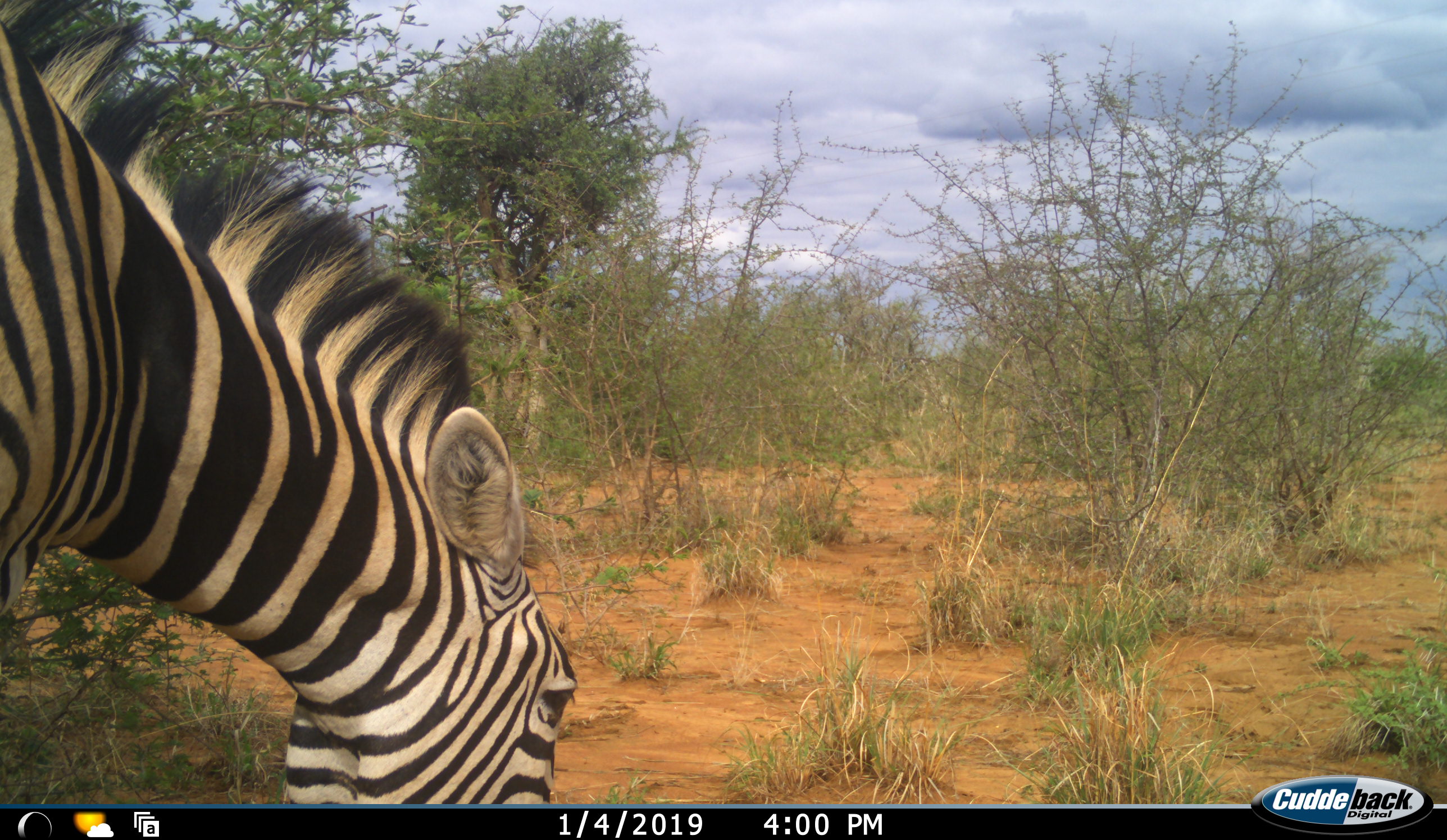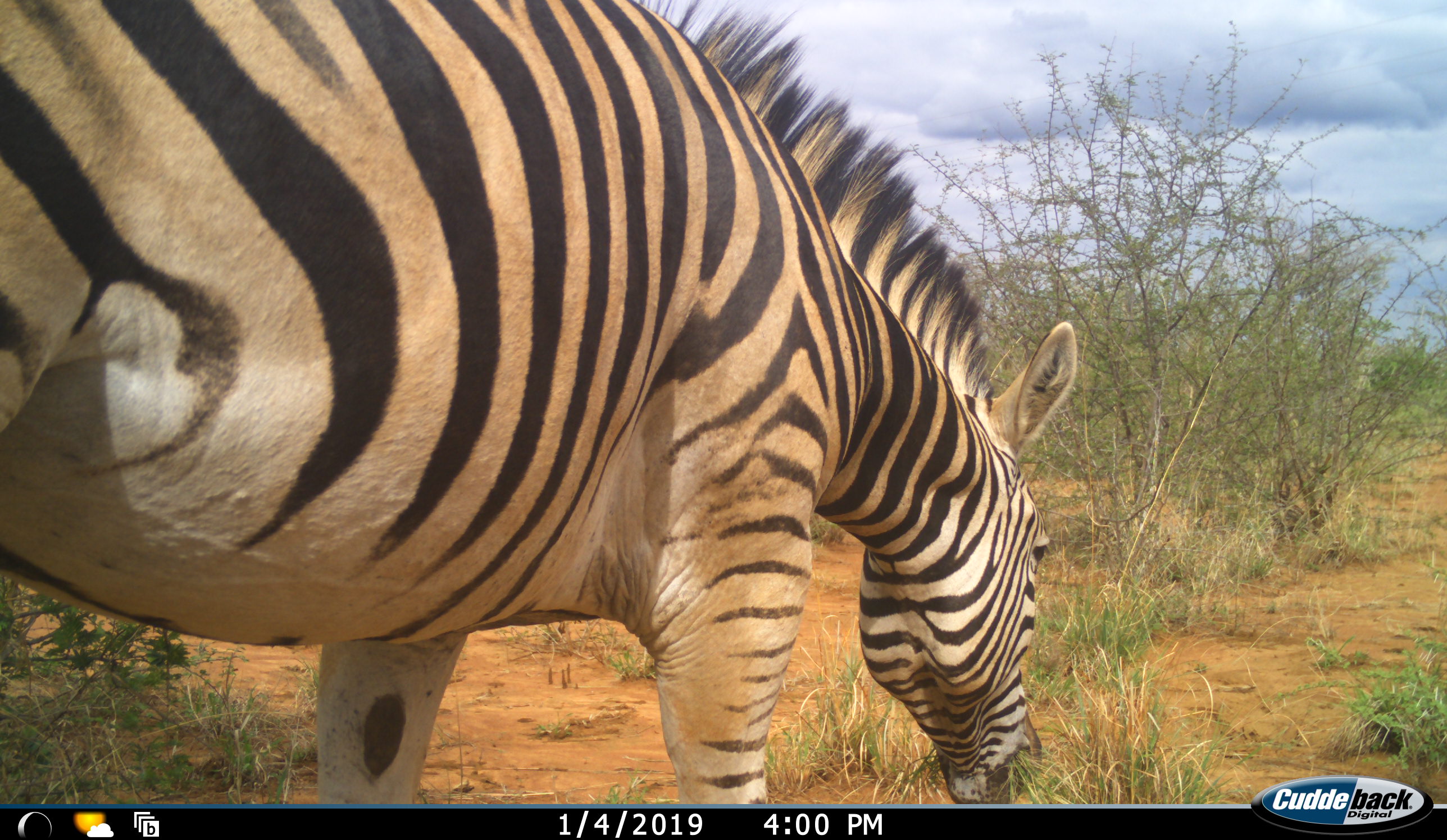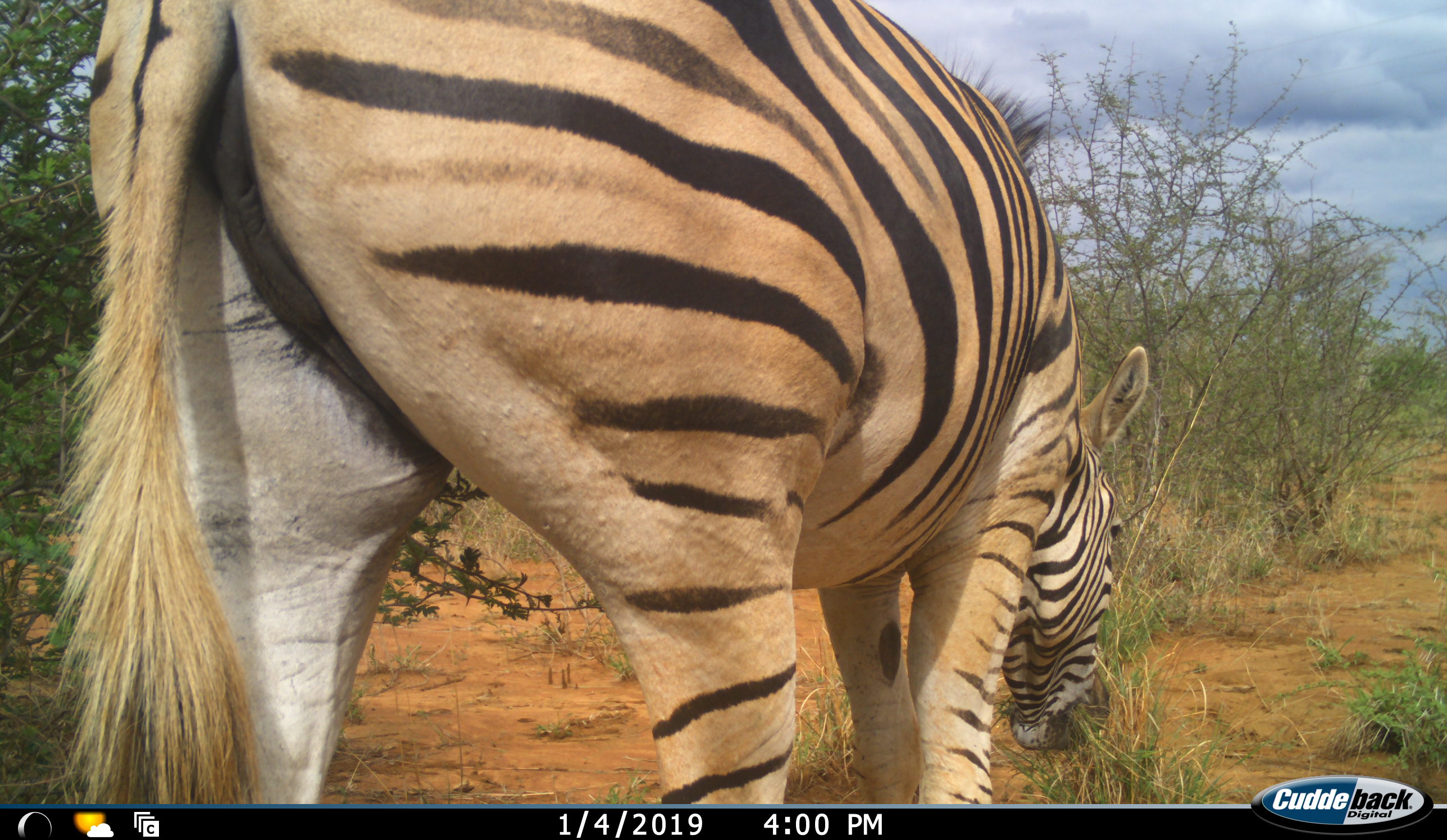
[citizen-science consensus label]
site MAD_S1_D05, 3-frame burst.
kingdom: Animalia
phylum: Chordata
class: Mammalia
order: Perissodactyla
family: Equidae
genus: Equus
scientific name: Equus quagga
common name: plains zebra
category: zebraplains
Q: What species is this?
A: Zebraplains (plains zebra) (Equus quagga).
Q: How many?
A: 1.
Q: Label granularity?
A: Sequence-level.